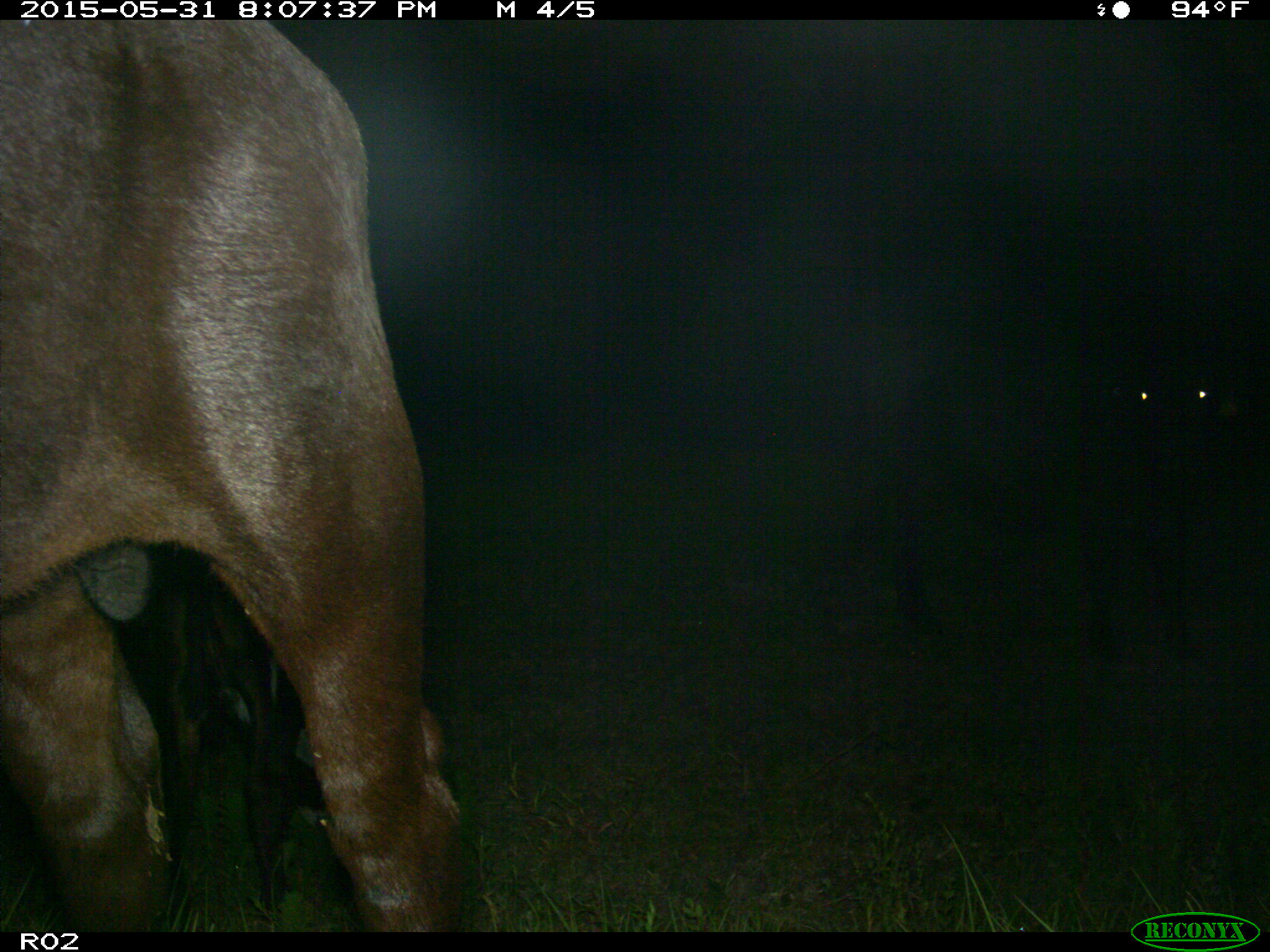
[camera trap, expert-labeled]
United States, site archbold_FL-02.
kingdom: Animalia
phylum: Chordata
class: Mammalia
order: Artiodactyla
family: Bovidae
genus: Bos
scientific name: Bos taurus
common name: domestic cow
Bos taurus (domestic cow).